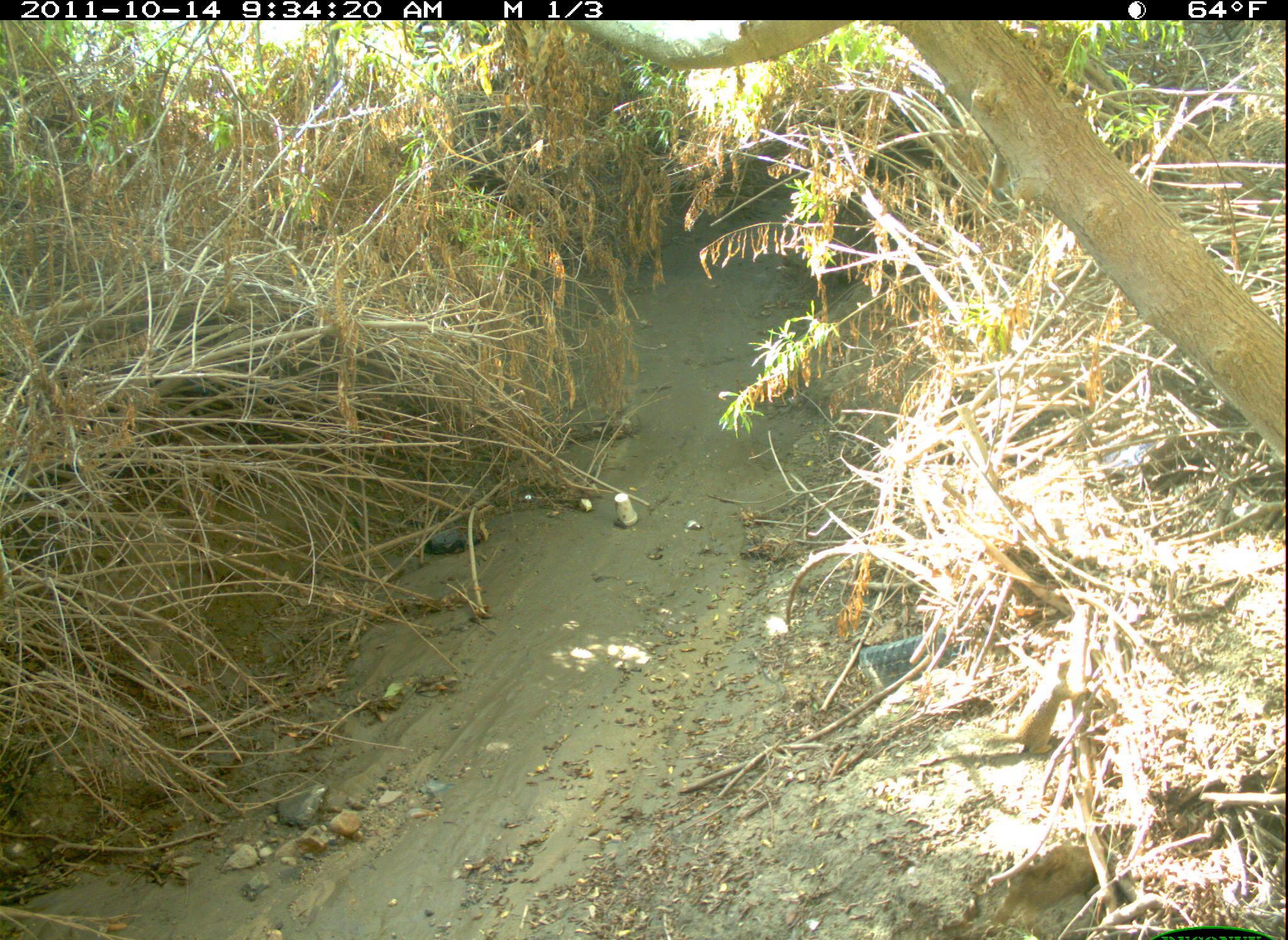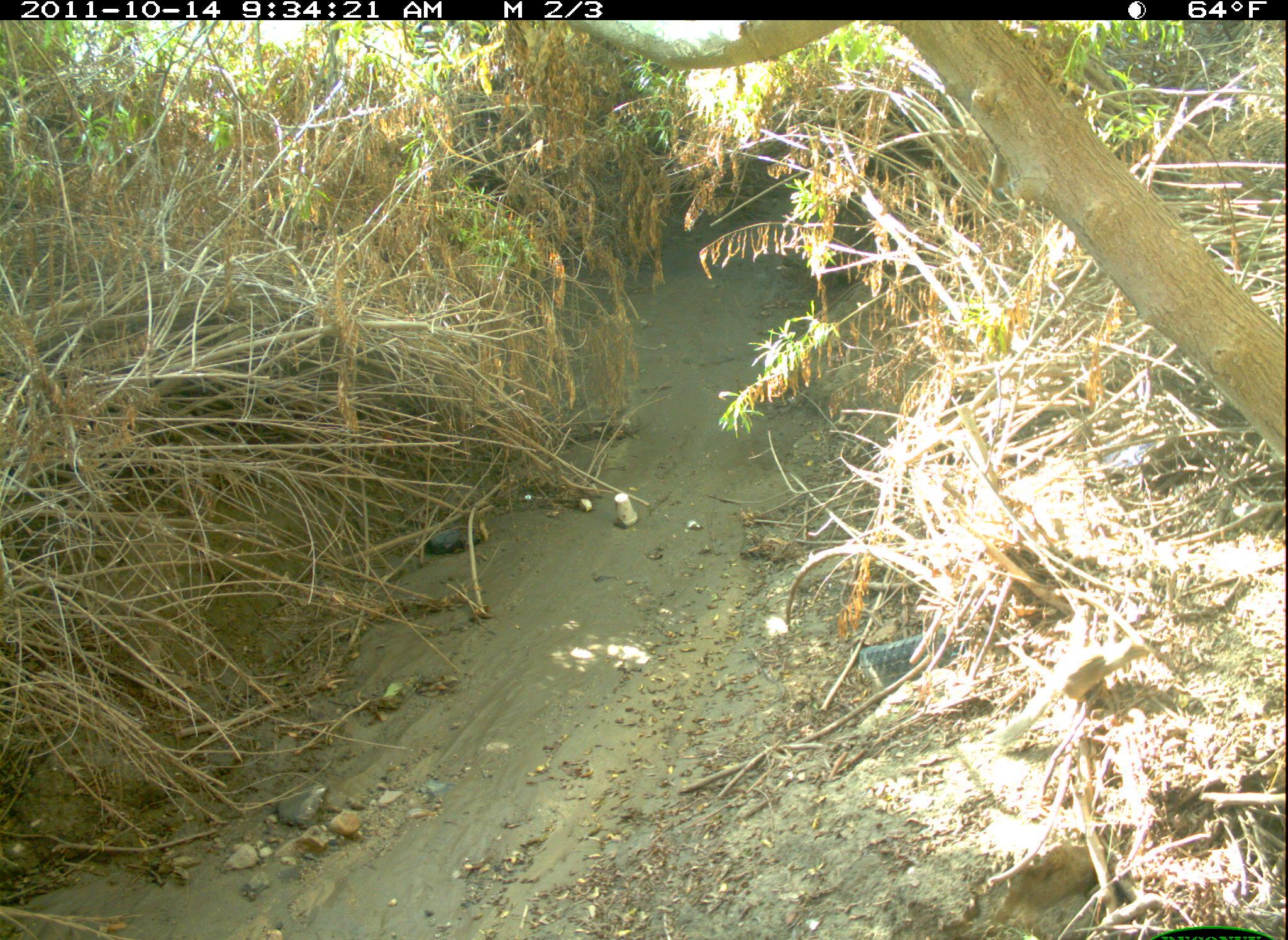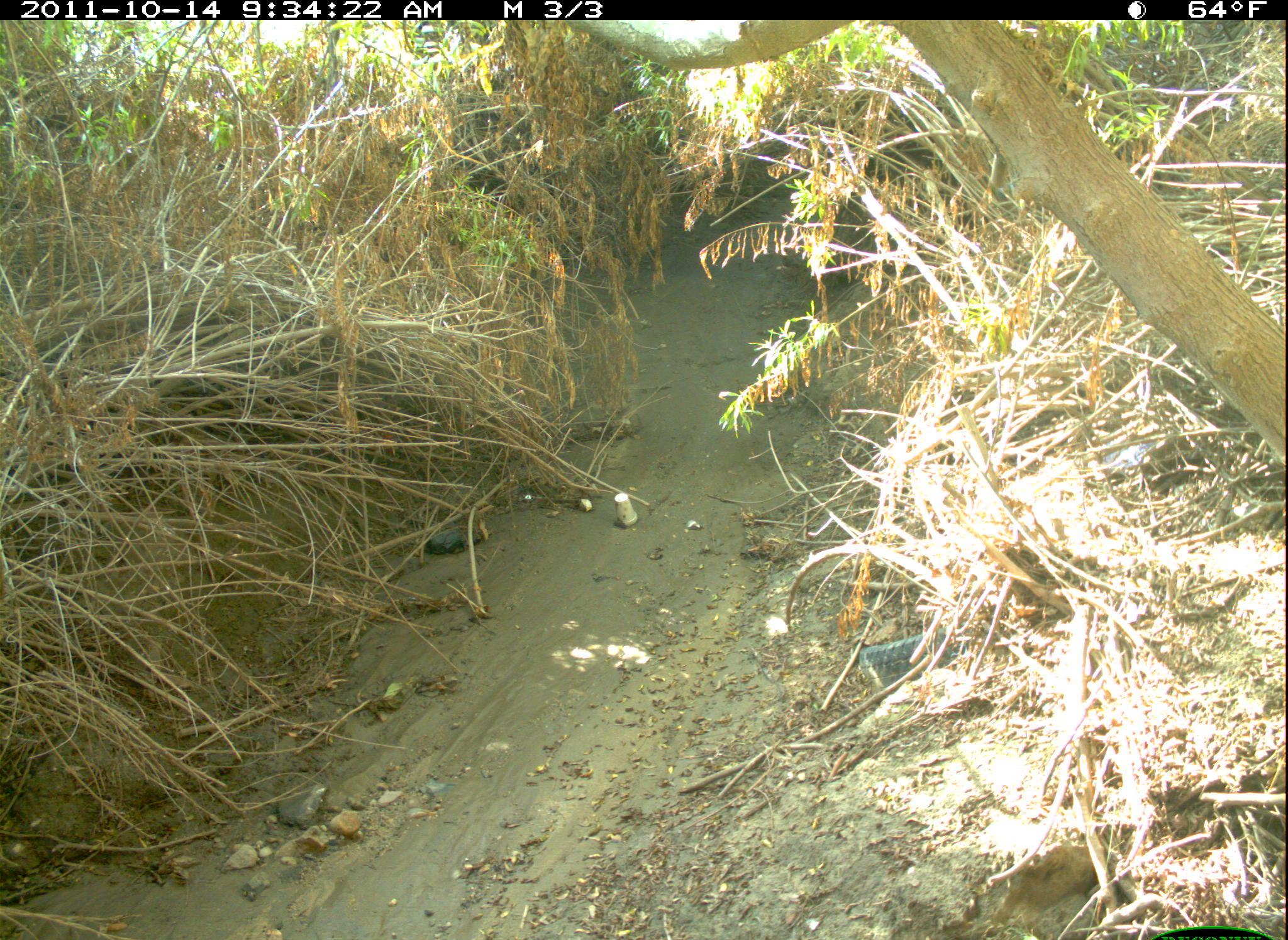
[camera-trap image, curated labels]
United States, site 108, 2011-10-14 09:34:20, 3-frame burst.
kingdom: Animalia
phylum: Chordata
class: Mammalia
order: Rodentia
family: Sciuridae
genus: Sciurus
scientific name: Sciurus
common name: squirrel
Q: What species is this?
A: Squirrel (Sciurus).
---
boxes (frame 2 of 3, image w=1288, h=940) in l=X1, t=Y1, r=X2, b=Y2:
squirrel: l=989, t=630, r=1159, b=750